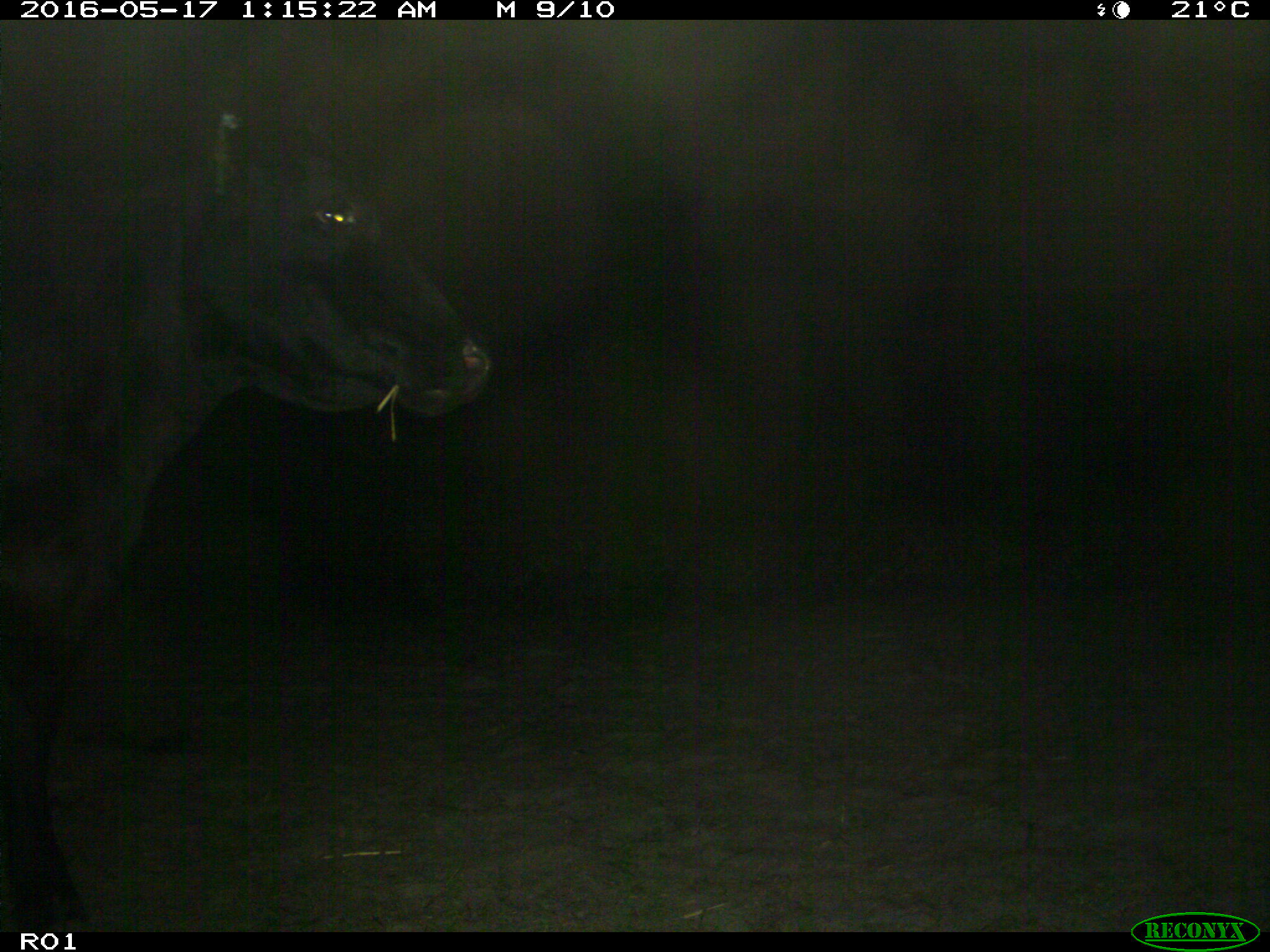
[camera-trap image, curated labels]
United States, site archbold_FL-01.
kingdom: Animalia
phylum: Chordata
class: Mammalia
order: Artiodactyla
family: Bovidae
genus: Bos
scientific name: Bos taurus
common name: domestic cow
Bos taurus (domestic cow).